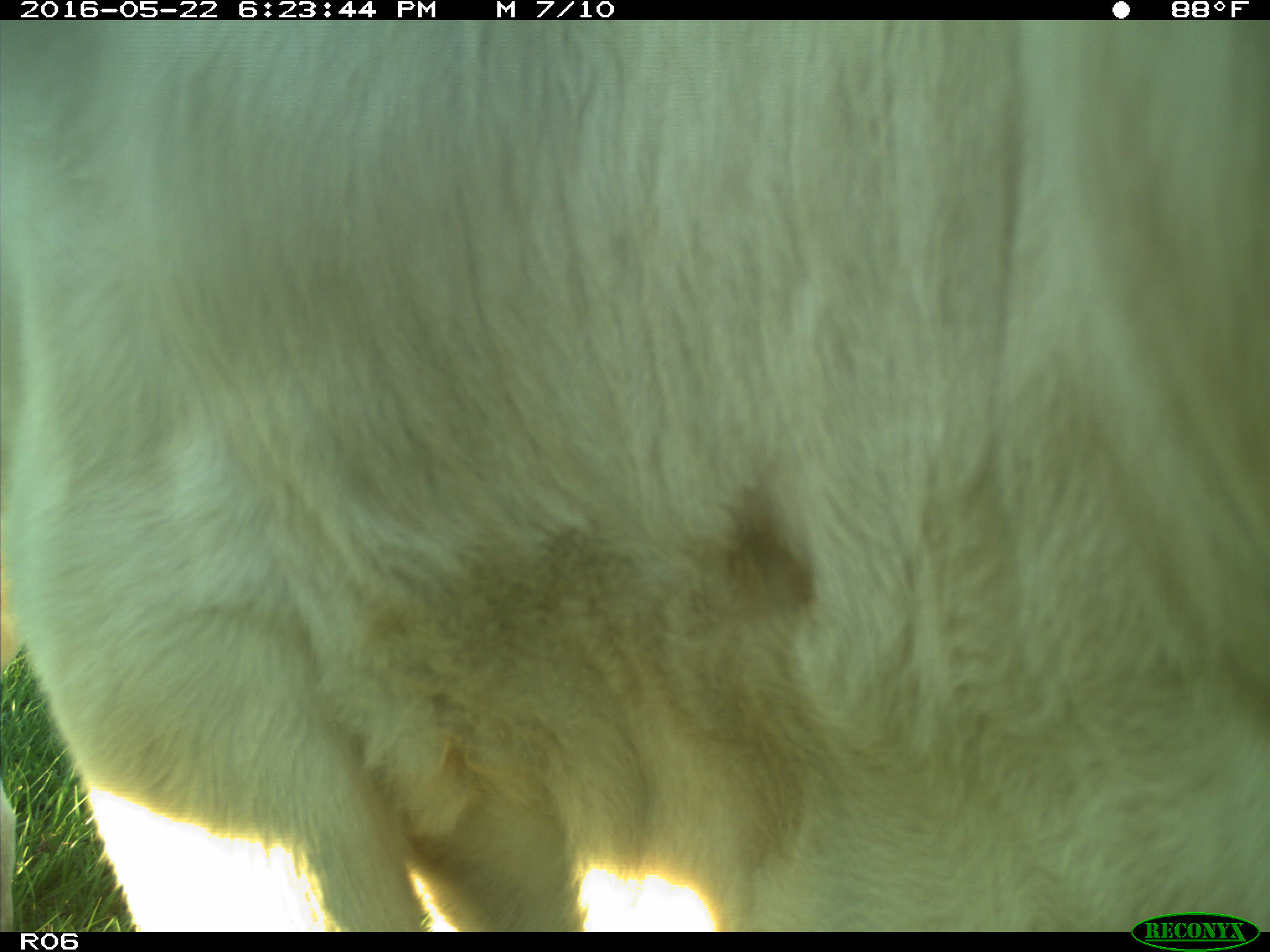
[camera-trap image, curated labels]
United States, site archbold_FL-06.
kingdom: Animalia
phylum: Chordata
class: Mammalia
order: Artiodactyla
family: Bovidae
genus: Bos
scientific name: Bos taurus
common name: domestic cow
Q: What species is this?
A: Bos taurus (domestic cow).